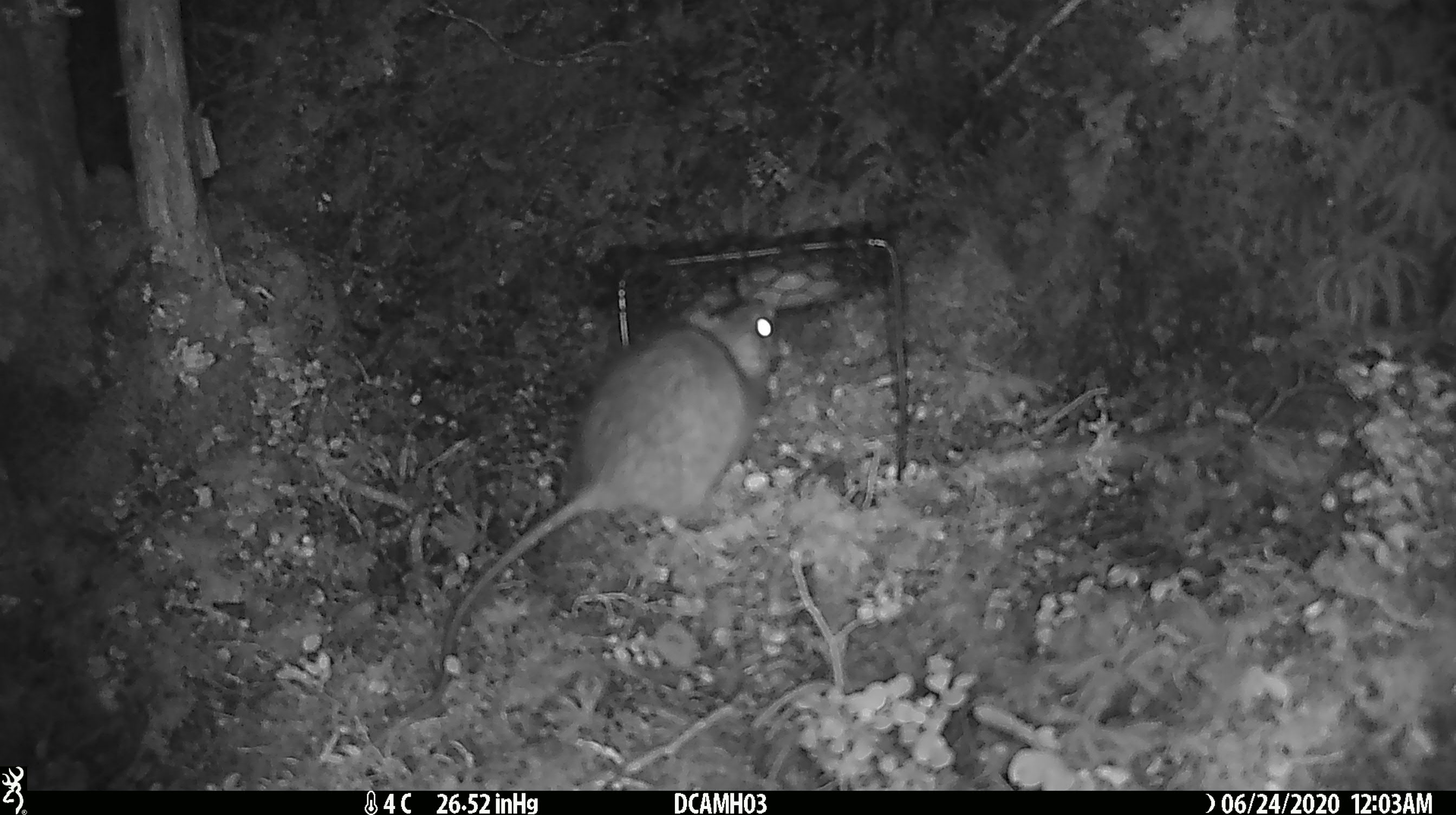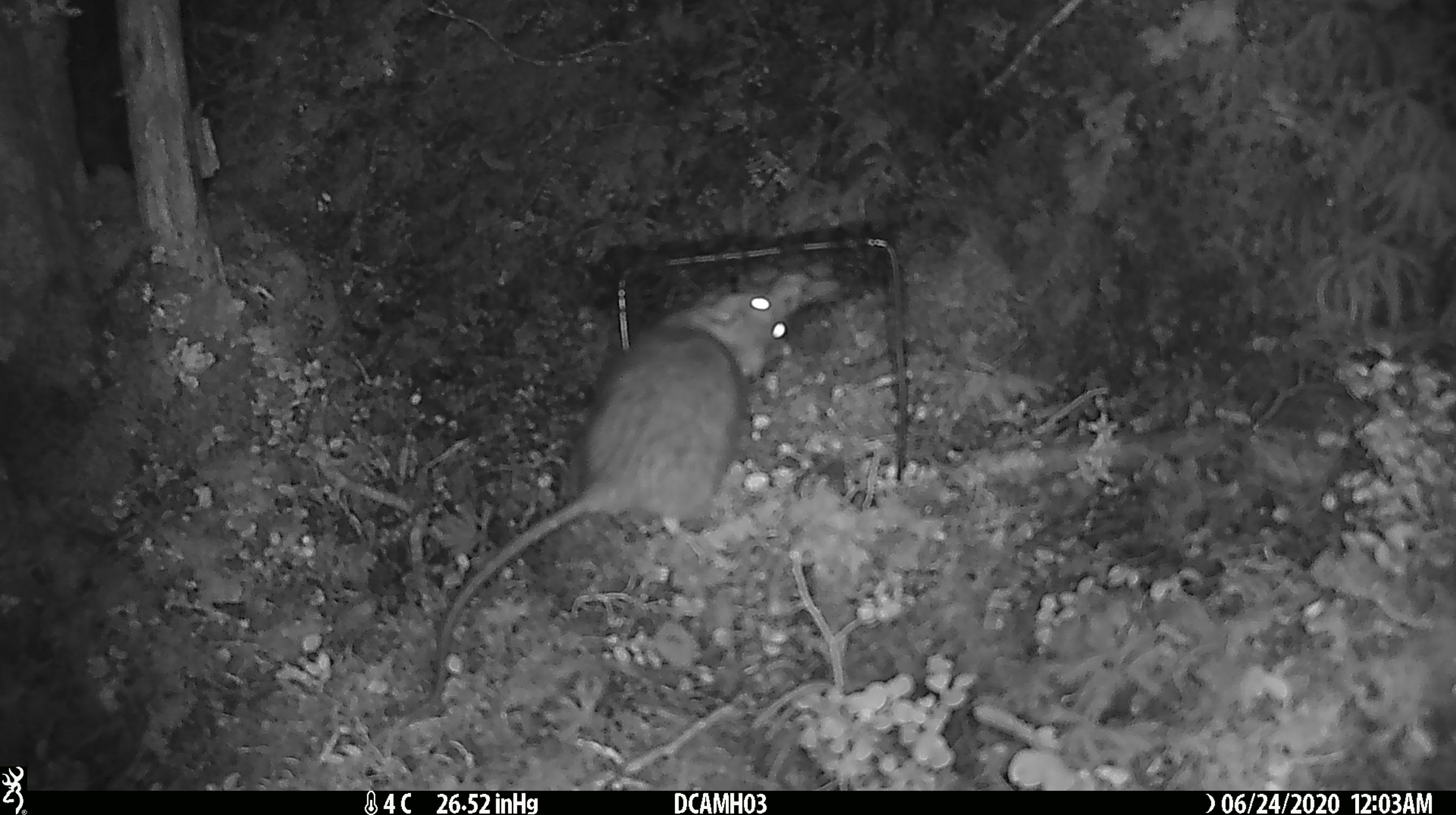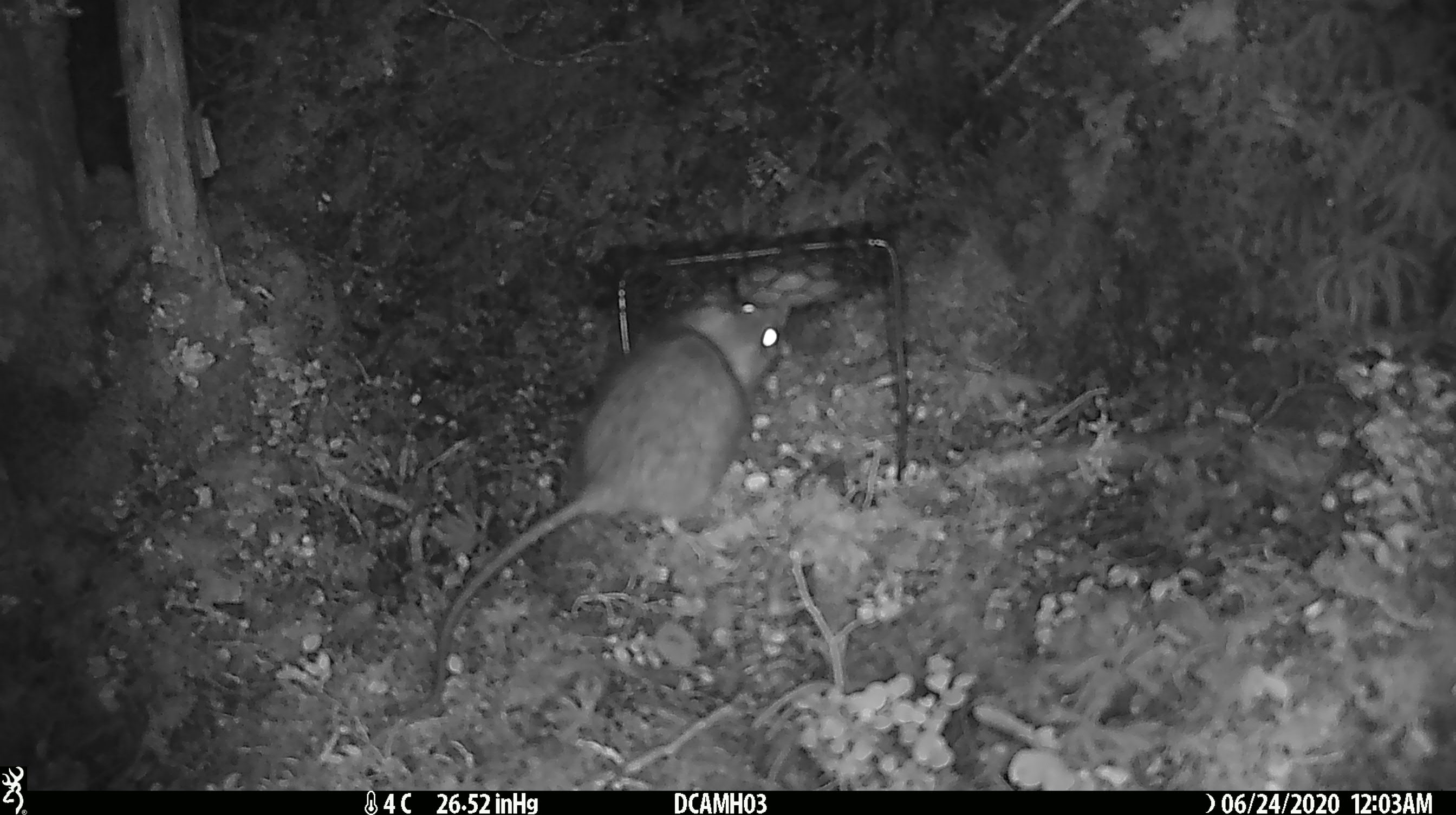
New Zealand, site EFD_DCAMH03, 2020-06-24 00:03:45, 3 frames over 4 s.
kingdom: Animalia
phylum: Chordata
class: Mammalia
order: Rodentia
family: Muridae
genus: Rattus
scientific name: Rattus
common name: rat